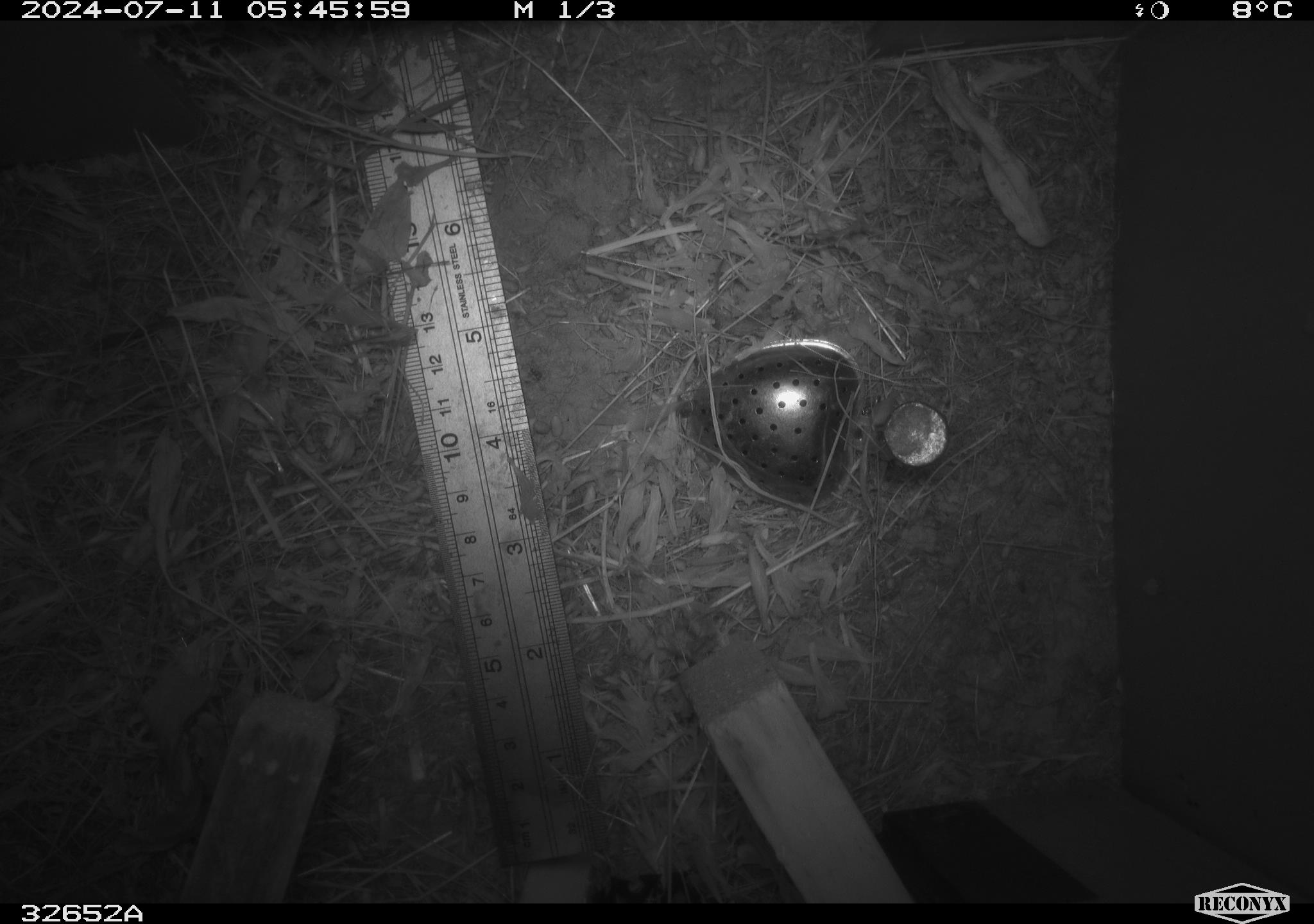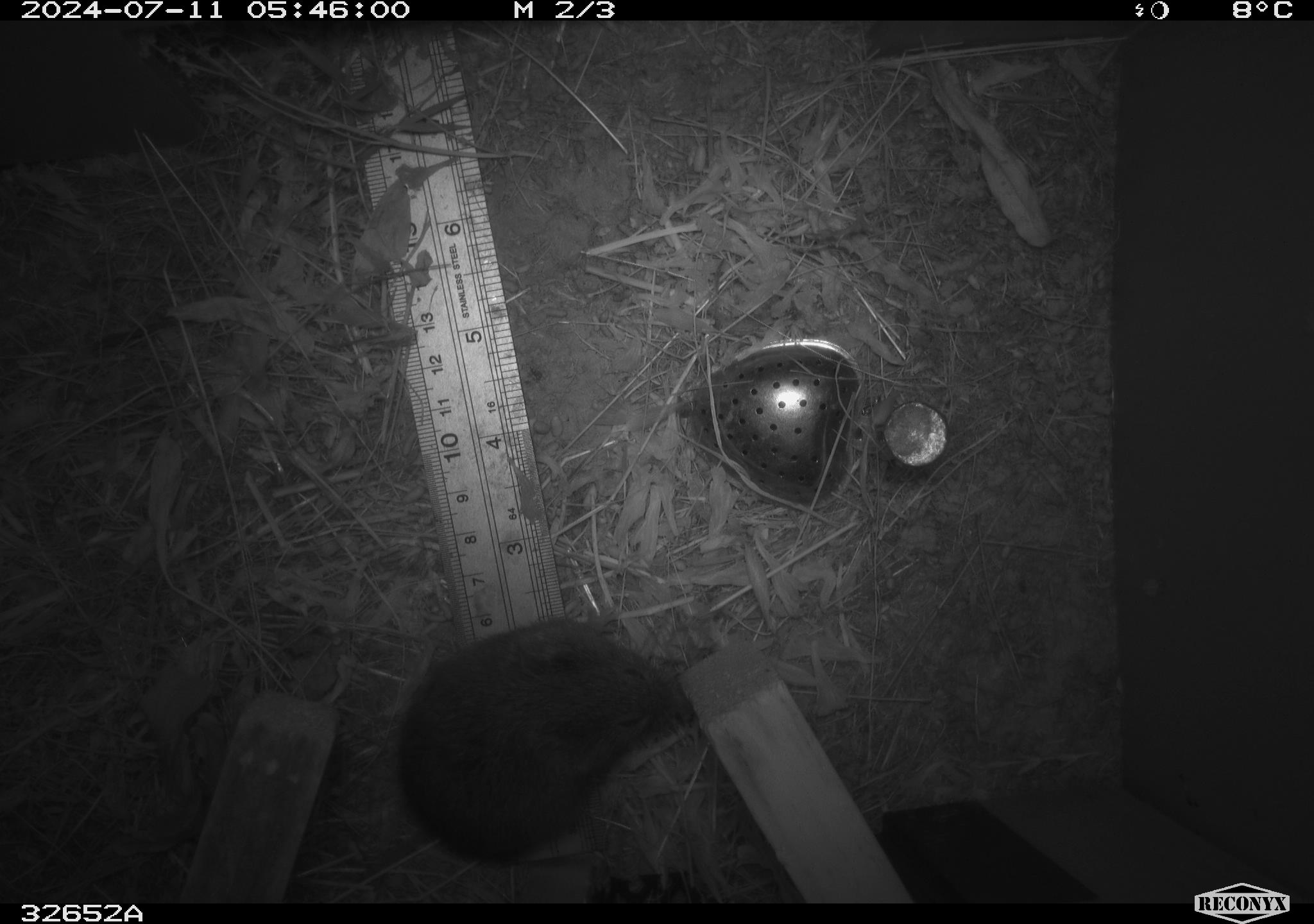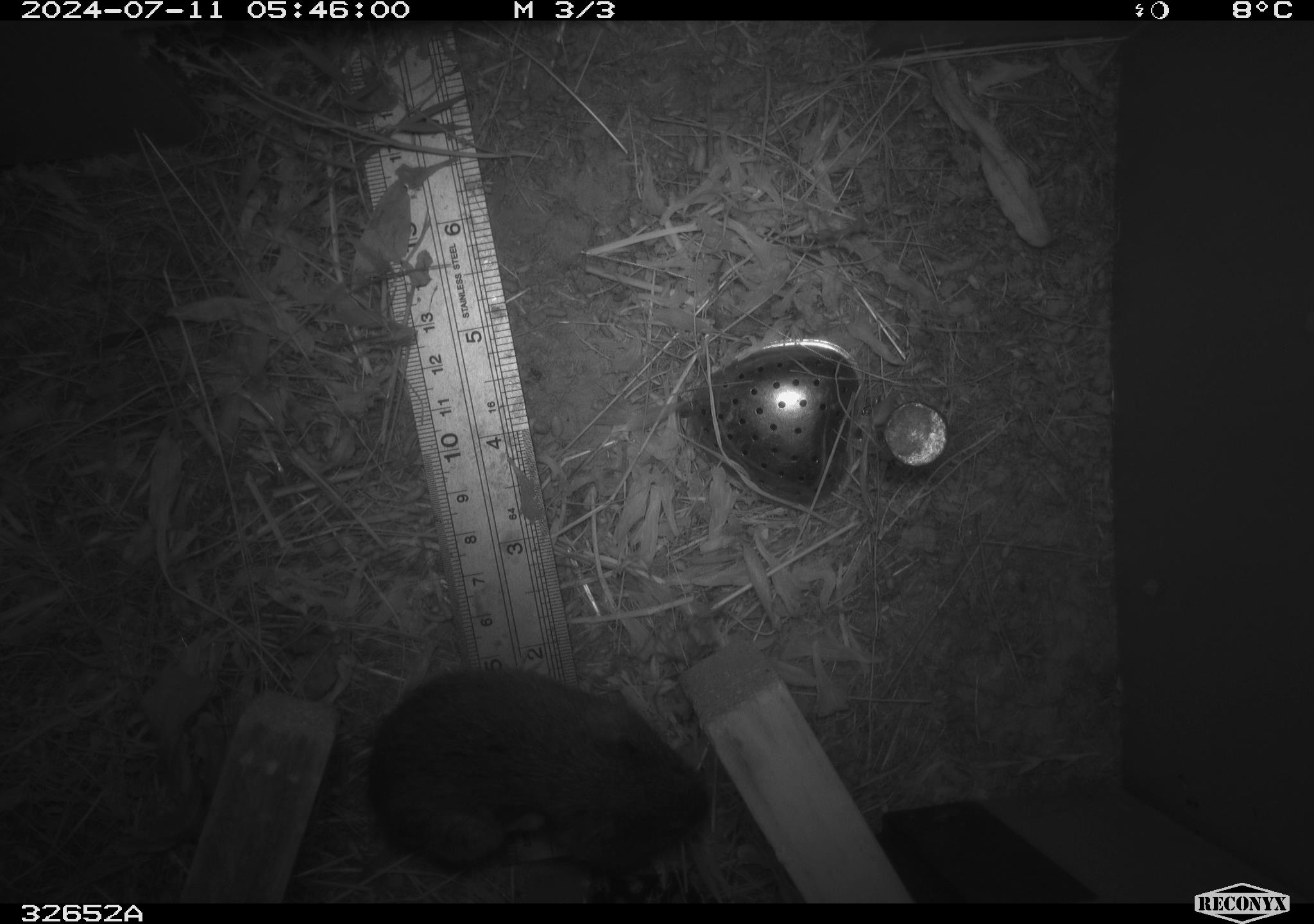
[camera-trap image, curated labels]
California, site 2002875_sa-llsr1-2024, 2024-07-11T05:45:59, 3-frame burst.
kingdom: Animalia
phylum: Chordata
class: Mammalia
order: Rodentia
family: Cricetidae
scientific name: Arvicolinae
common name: voles, lemmings, and muskrats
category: arvicolinae subfamily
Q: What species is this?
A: Arvicolinae subfamily (voles, lemmings, and muskrats) (Arvicolinae).